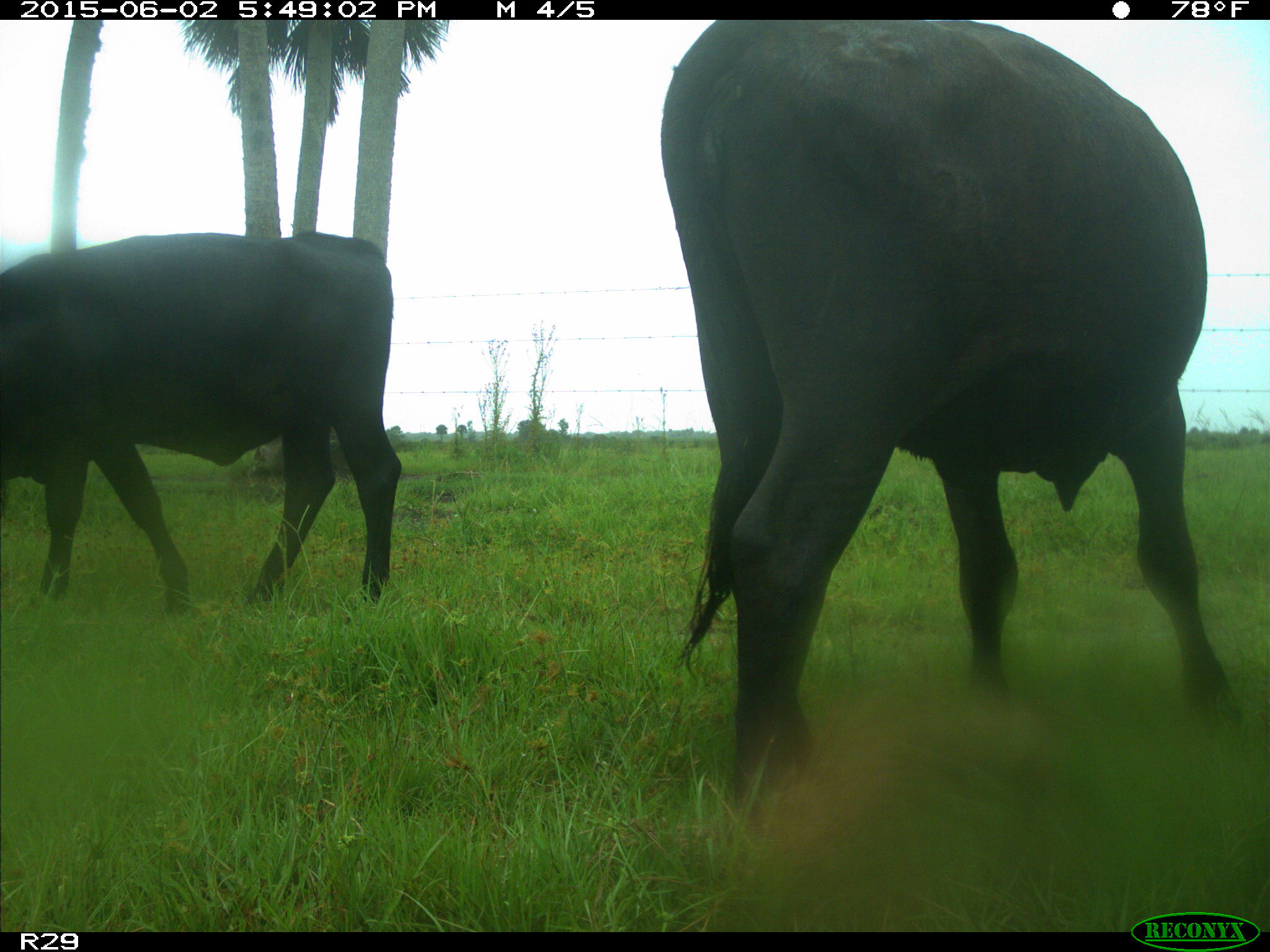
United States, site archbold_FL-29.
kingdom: Animalia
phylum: Chordata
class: Mammalia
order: Artiodactyla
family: Bovidae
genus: Bos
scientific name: Bos taurus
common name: domestic cow